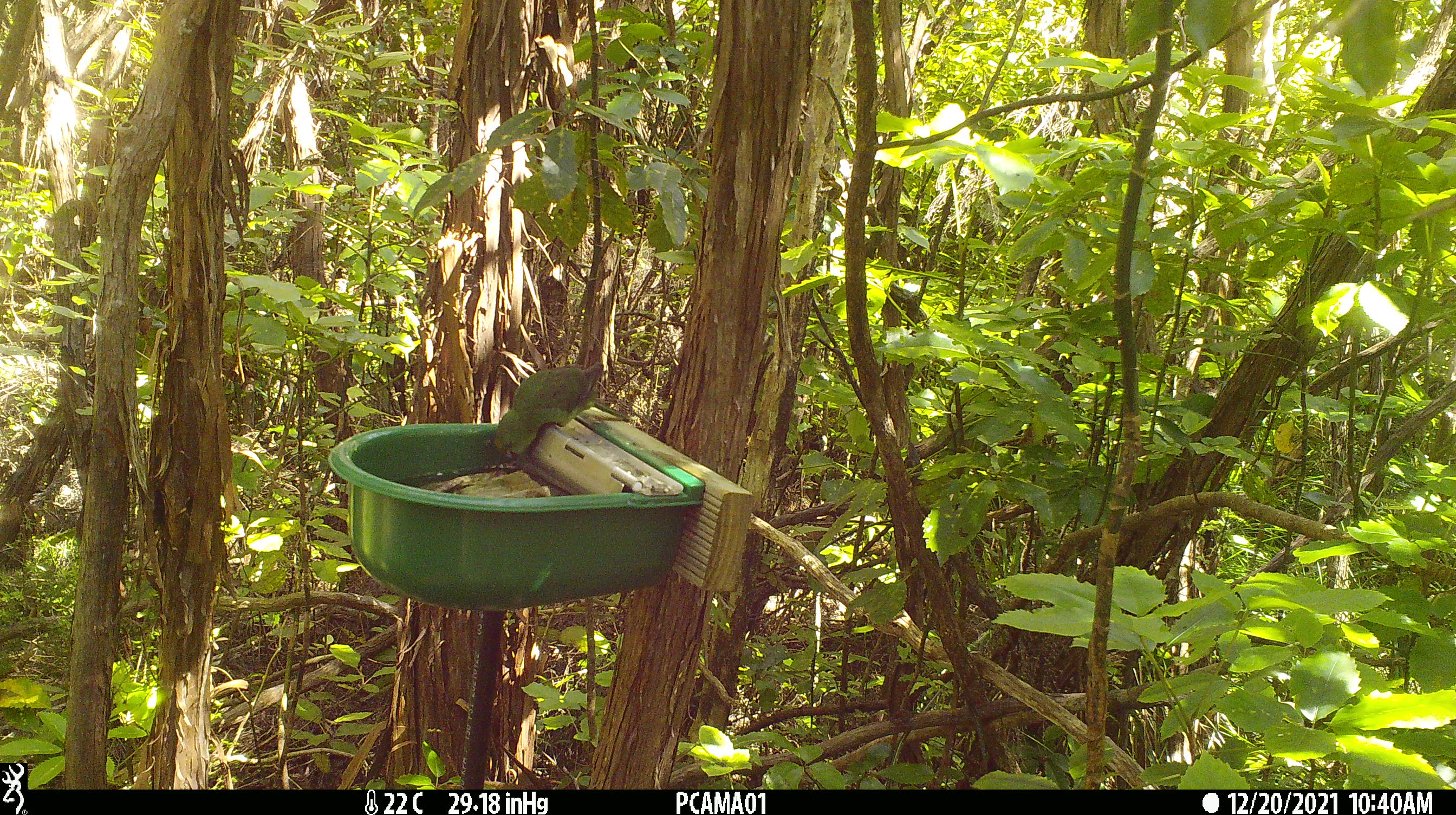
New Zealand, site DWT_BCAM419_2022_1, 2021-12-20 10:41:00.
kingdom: Animalia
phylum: Chordata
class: Aves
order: Psittaciformes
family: Psittaculidae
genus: Cyanoramphus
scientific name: Cyanoramphus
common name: parakeet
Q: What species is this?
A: Parakeet (Cyanoramphus).